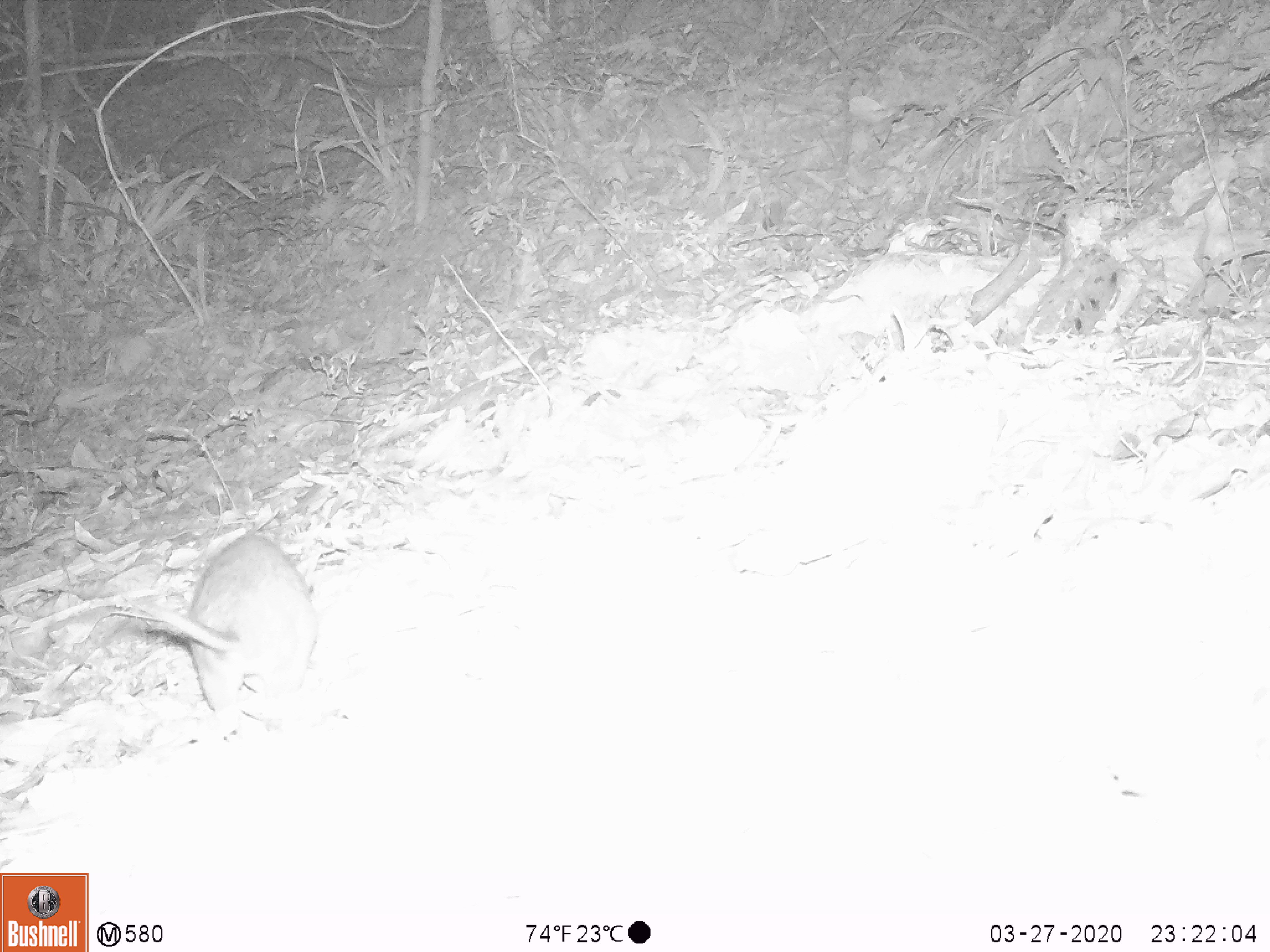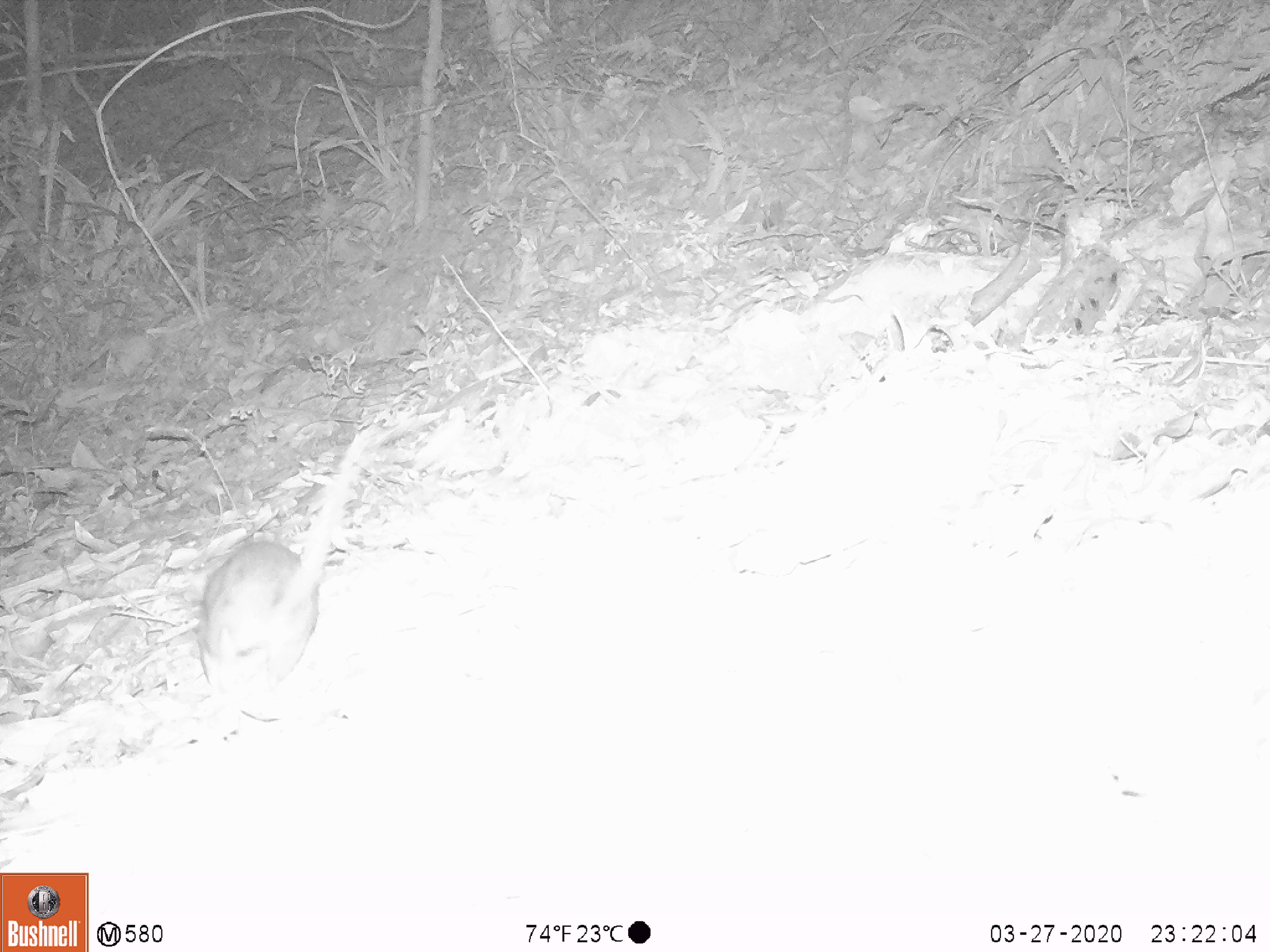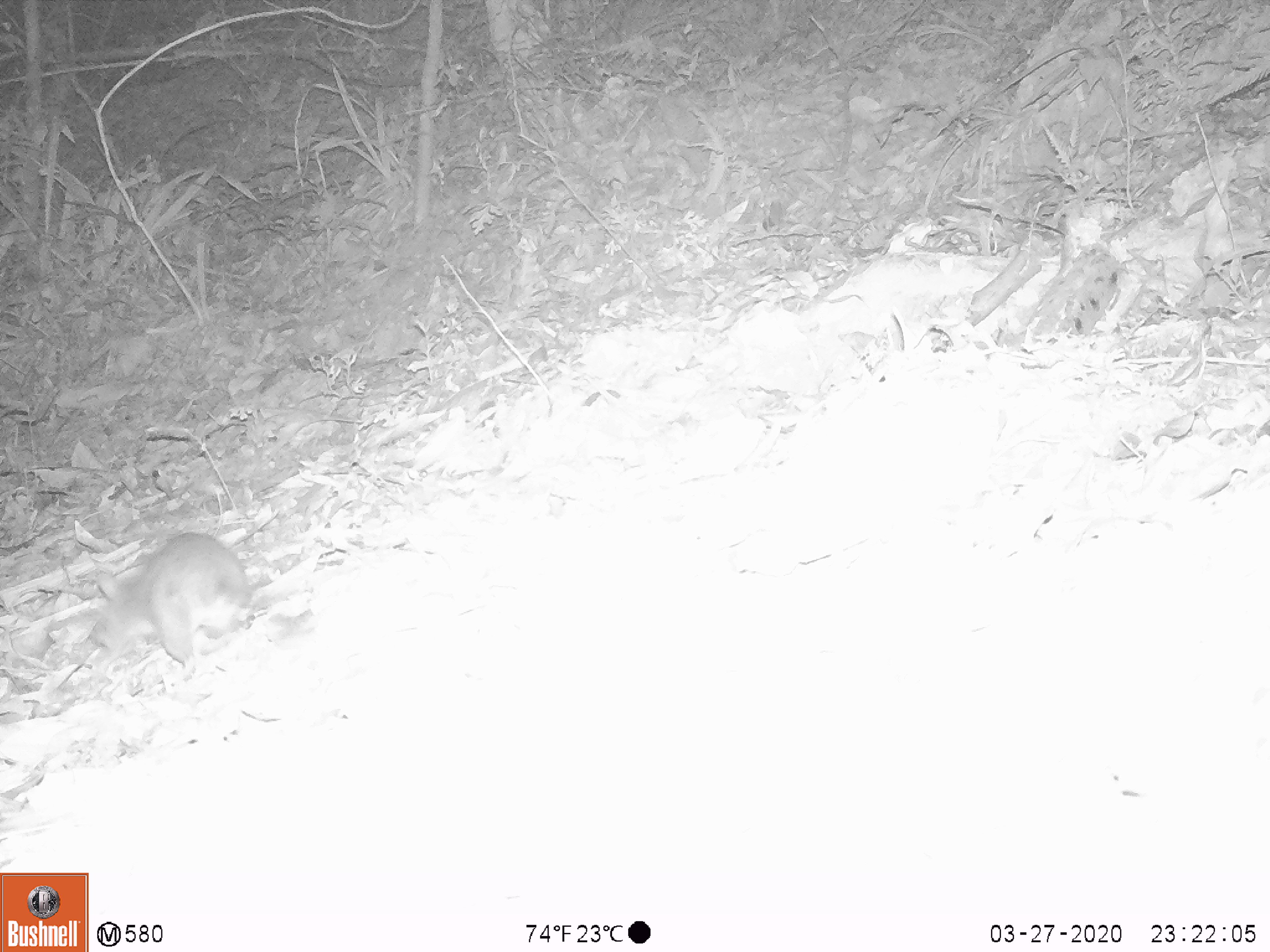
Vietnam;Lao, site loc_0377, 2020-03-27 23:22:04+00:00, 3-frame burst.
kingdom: Animalia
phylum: Chordata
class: Mammalia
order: Rodentia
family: Muridae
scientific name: Muridae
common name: old-world mice and rats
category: unidentified murid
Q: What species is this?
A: Unidentified murid (old-world mice and rats) (Muridae).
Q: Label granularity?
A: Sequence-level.